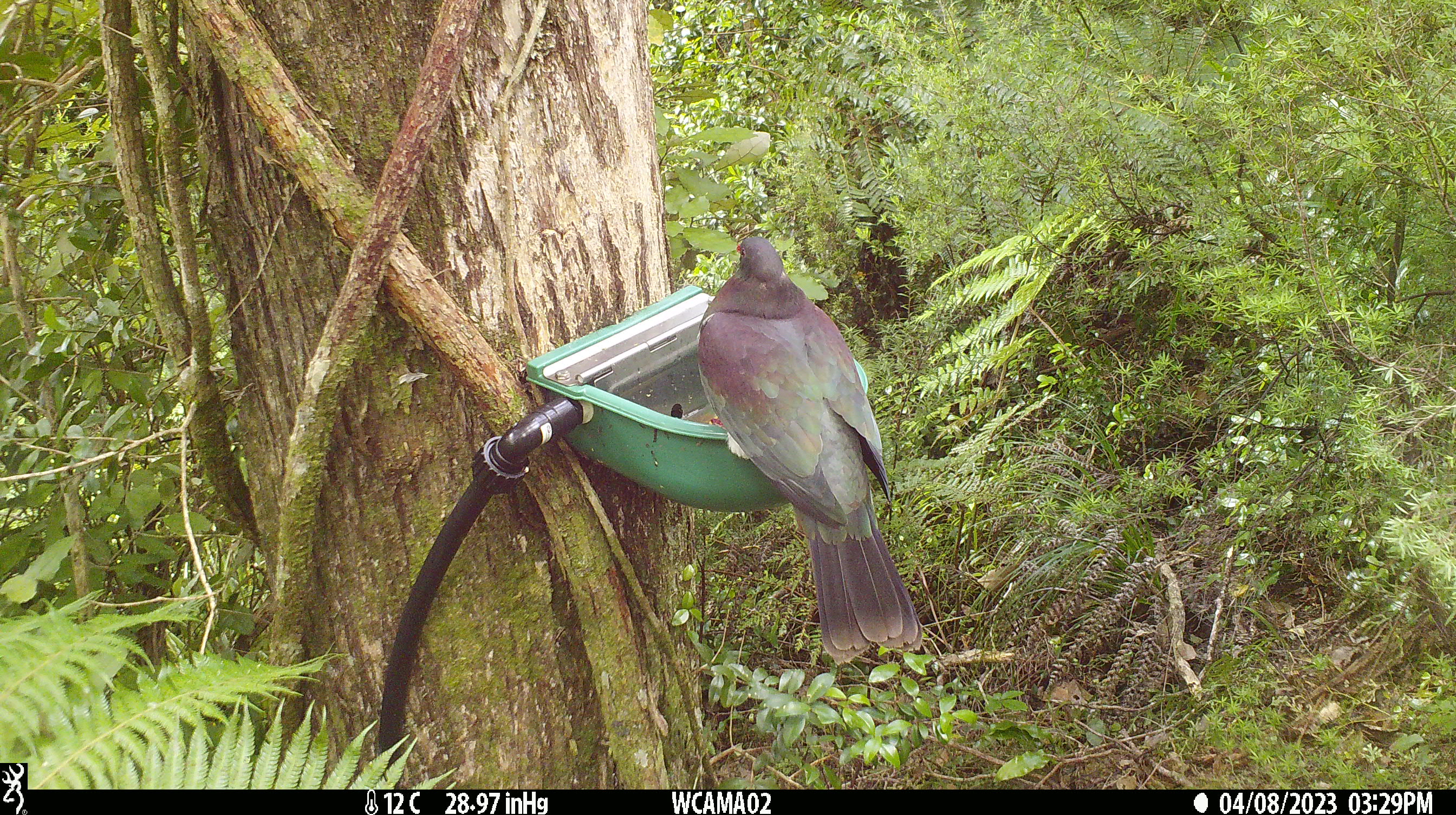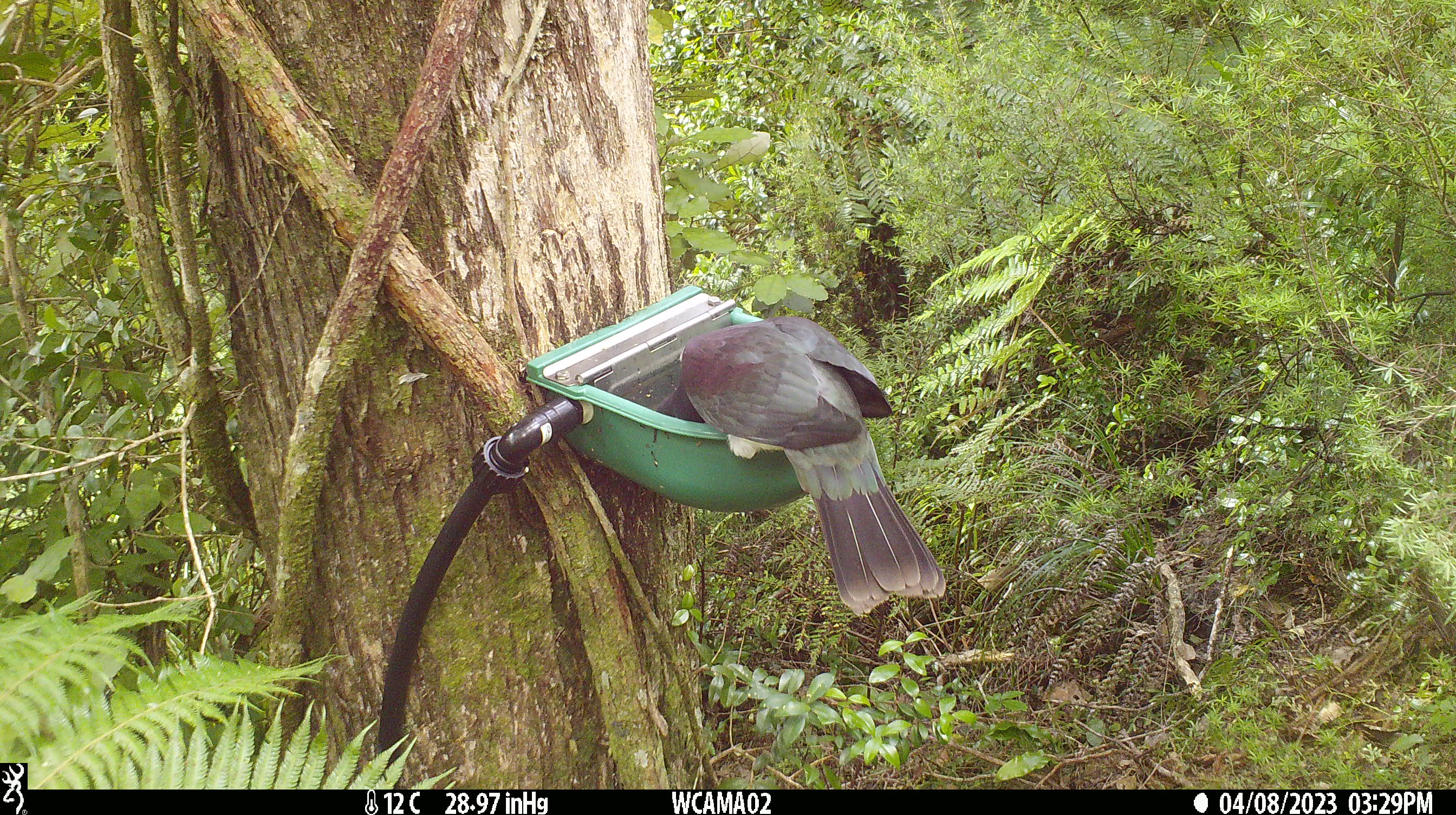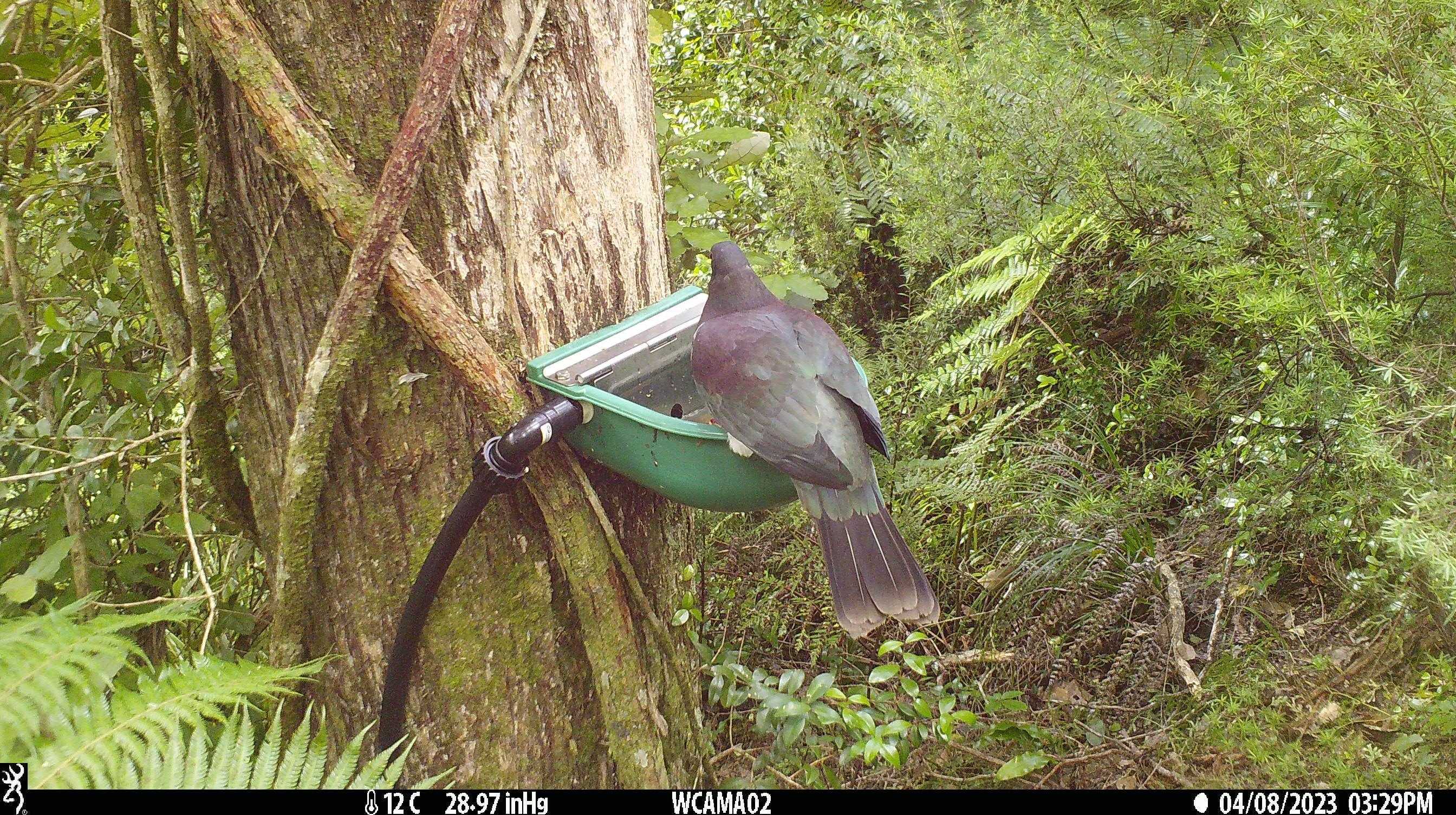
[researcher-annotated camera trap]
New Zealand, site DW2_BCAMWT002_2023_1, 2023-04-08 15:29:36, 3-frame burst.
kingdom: Animalia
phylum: Chordata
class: Aves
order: Columbiformes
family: Columbidae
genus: Hemiphaga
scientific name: Hemiphaga novaeseelandiae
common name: new zealand pigeon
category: kereru